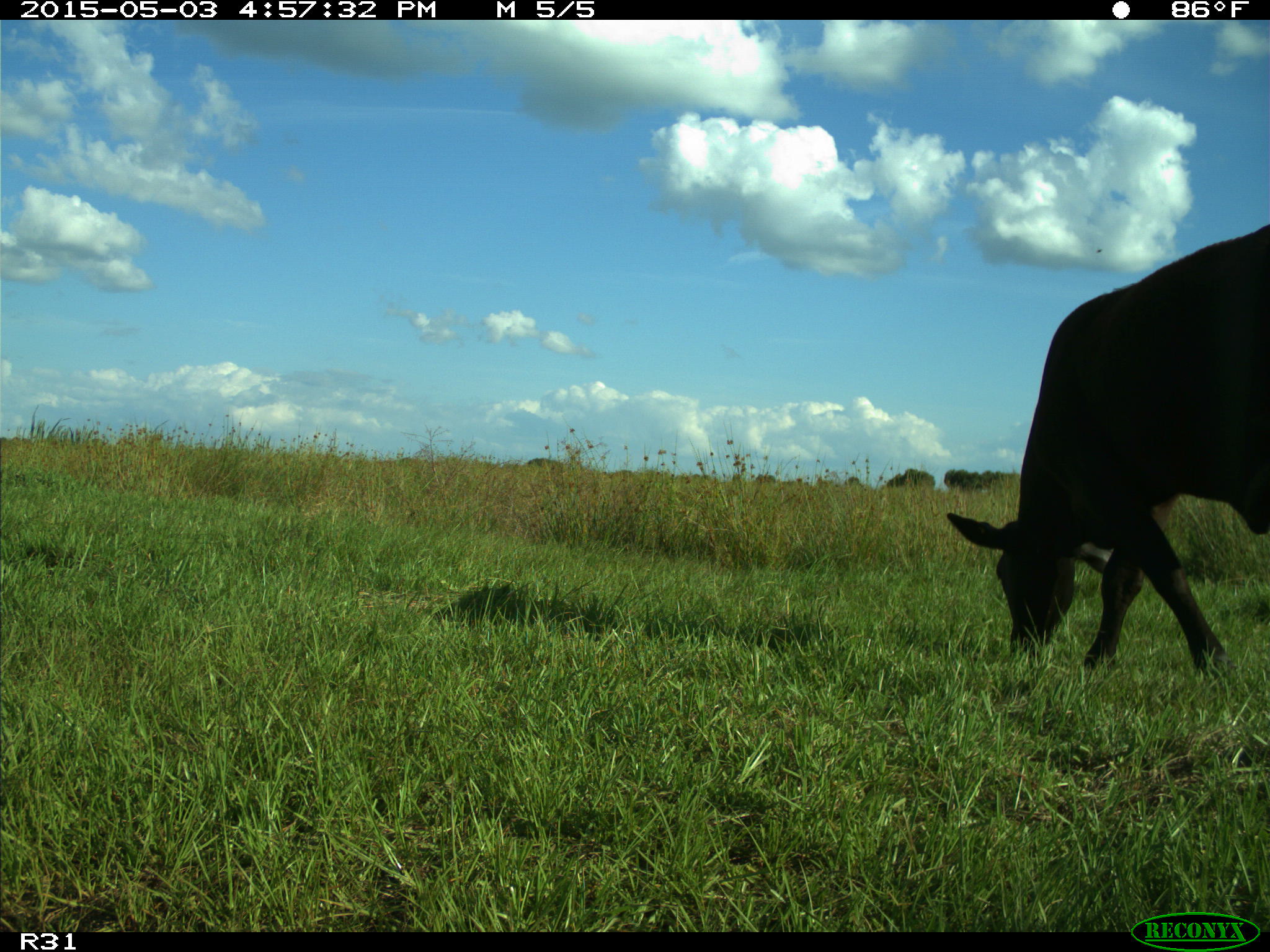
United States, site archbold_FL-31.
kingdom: Animalia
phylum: Chordata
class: Mammalia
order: Artiodactyla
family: Bovidae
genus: Bos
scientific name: Bos taurus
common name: domestic cow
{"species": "Bos taurus (domestic cow)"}